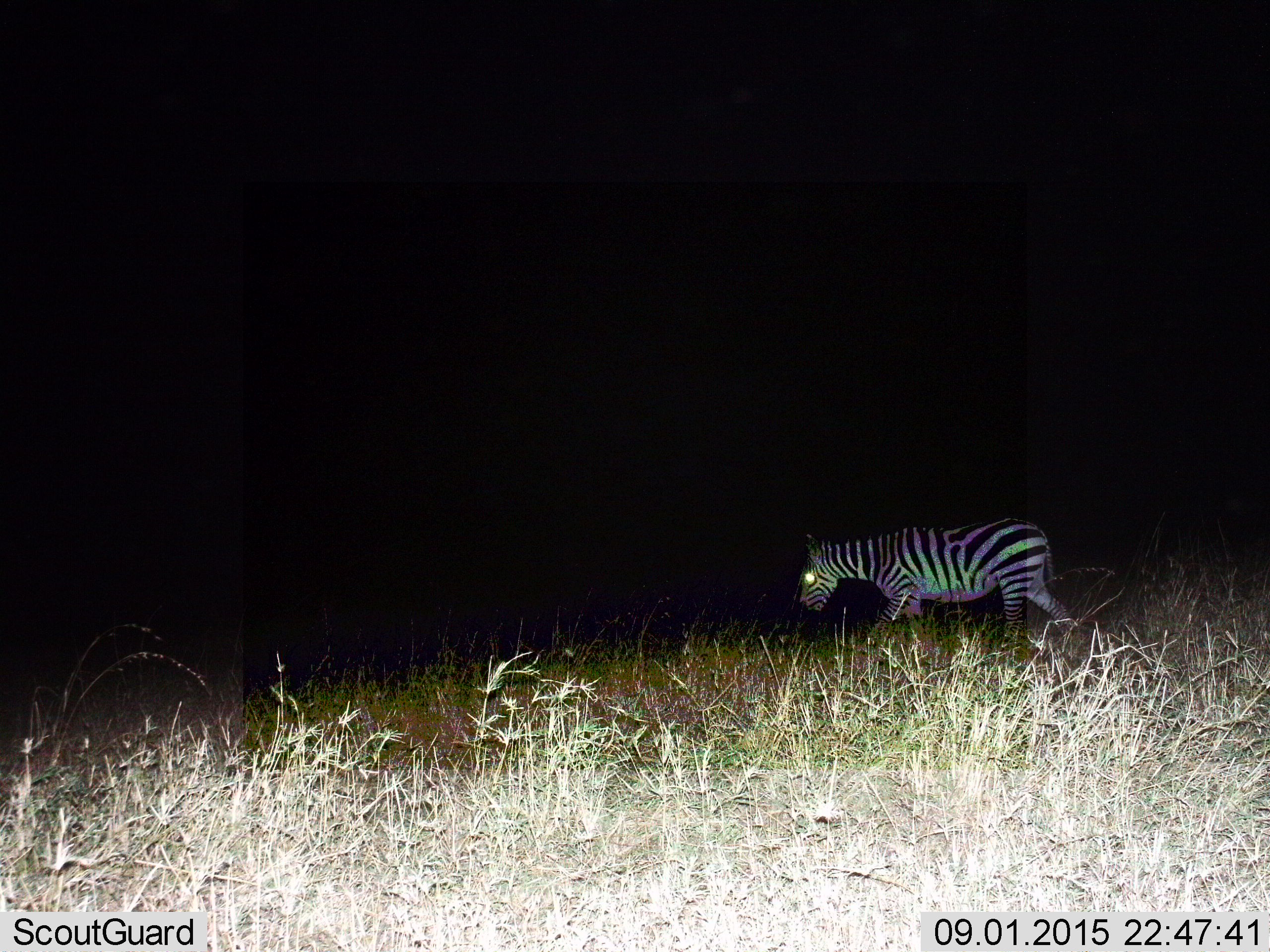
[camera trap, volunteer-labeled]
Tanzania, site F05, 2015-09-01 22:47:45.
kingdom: Animalia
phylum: Chordata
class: Mammalia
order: Perissodactyla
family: Equidae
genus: Equus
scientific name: Equus quagga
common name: plains zebra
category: zebra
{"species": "zebra (plains zebra) (Equus quagga)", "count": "1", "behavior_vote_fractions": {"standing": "0%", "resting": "0%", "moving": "100%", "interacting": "0%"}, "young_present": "0%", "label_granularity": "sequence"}